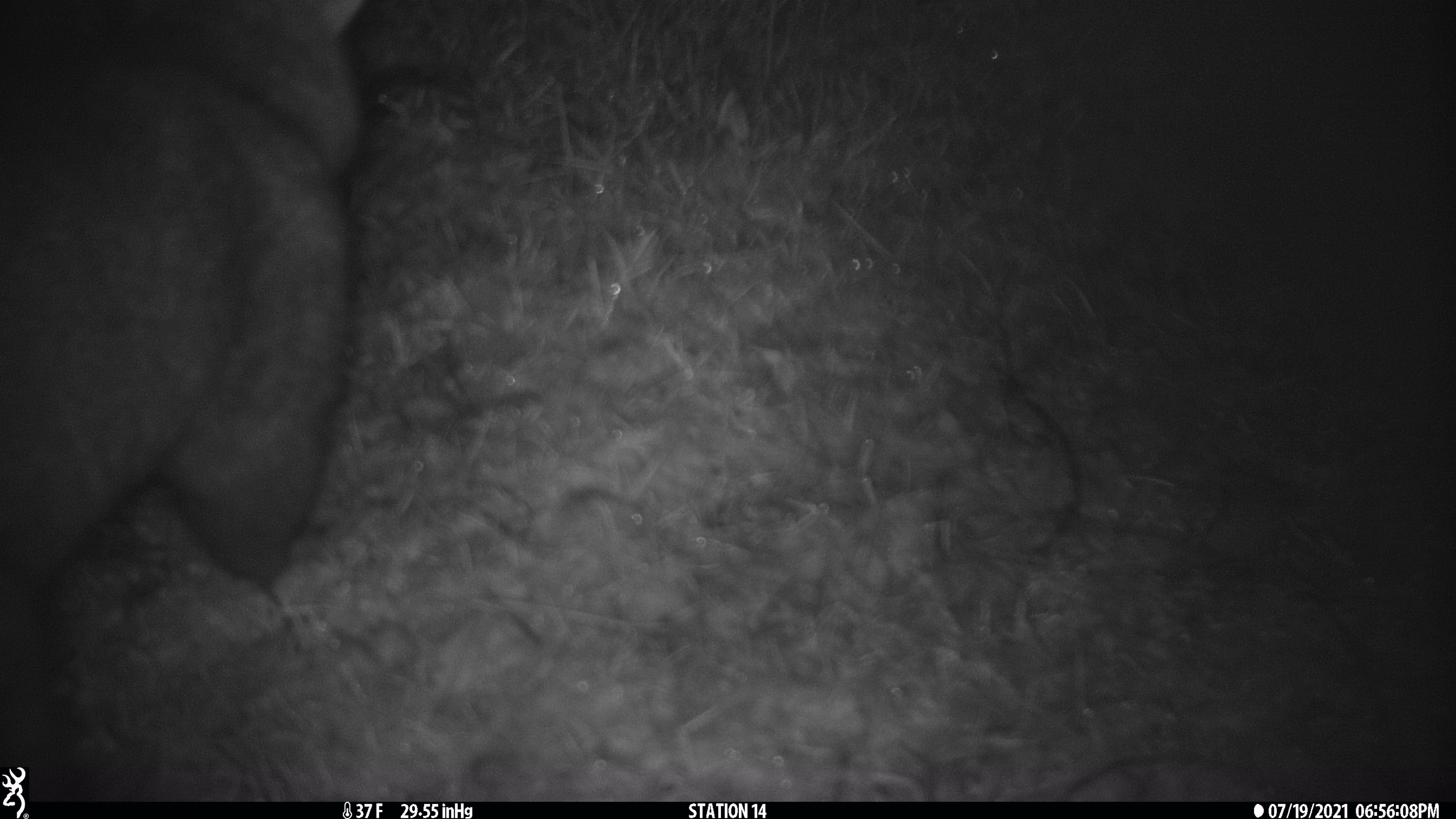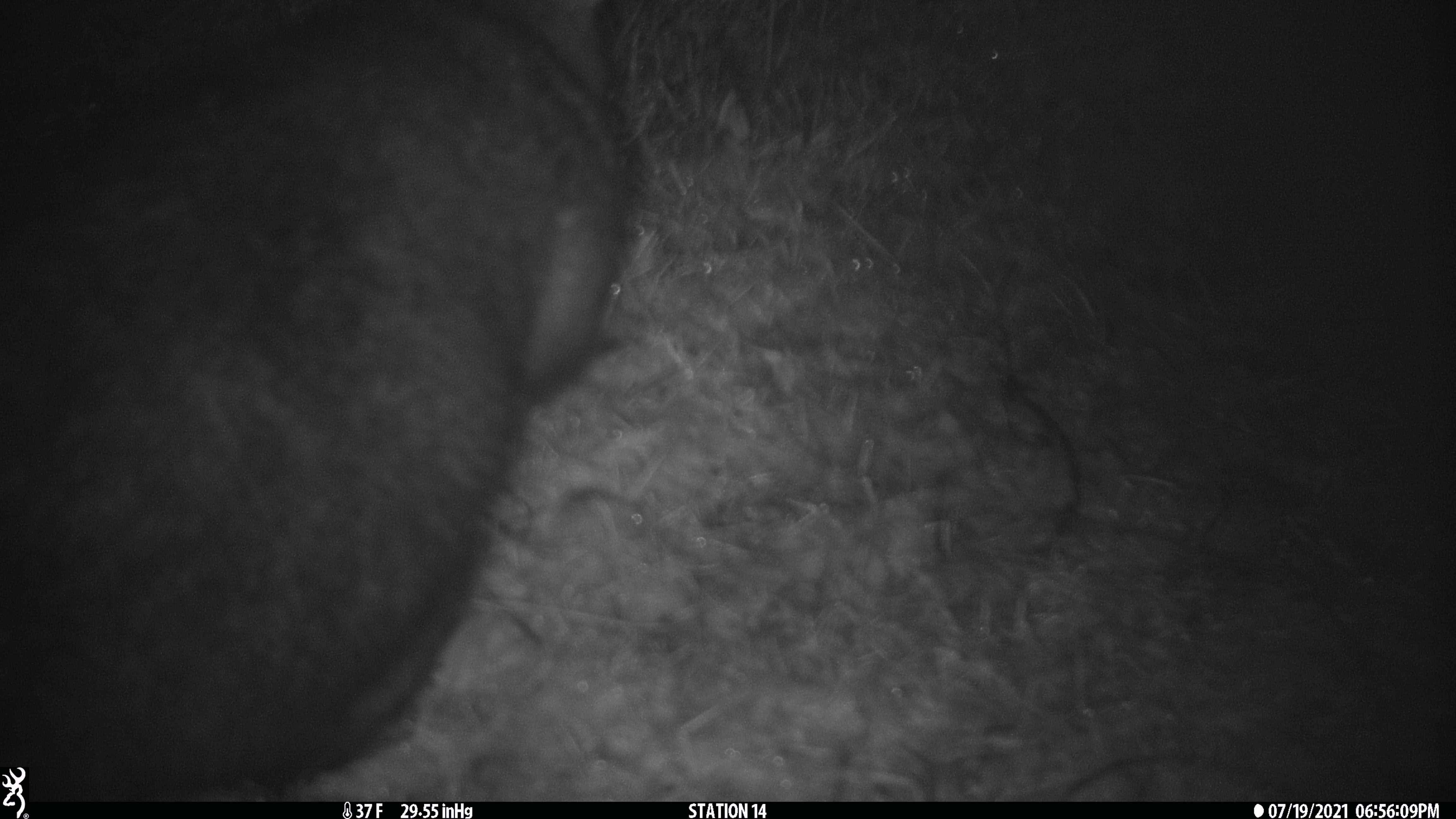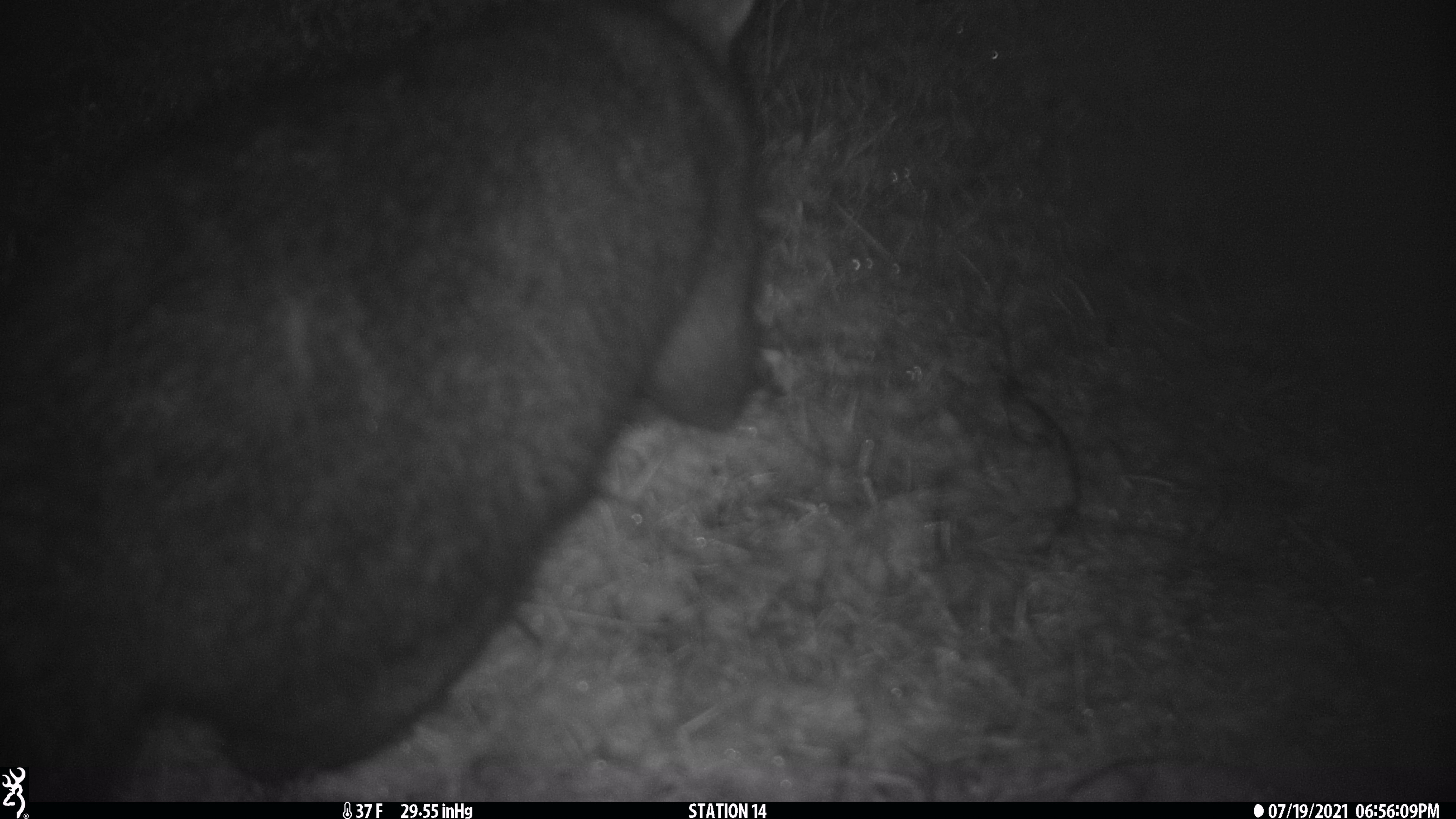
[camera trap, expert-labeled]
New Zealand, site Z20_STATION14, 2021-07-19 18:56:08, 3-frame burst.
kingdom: Animalia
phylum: Chordata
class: Mammalia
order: Diprotodontia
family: Phalangeridae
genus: Trichosurus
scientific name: Trichosurus vulpecula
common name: common brushtail possum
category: possum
Possum (common brushtail possum) (Trichosurus vulpecula).